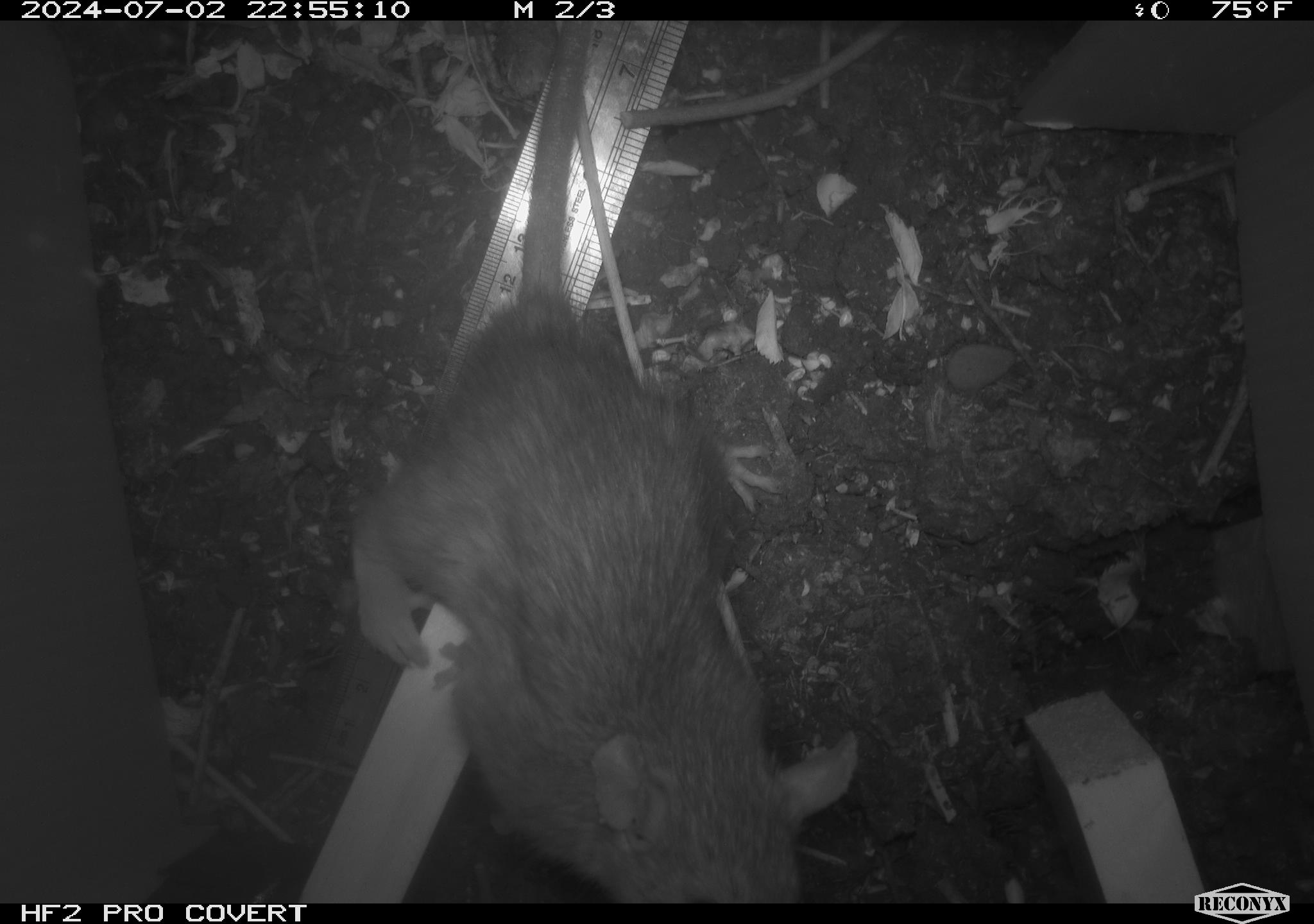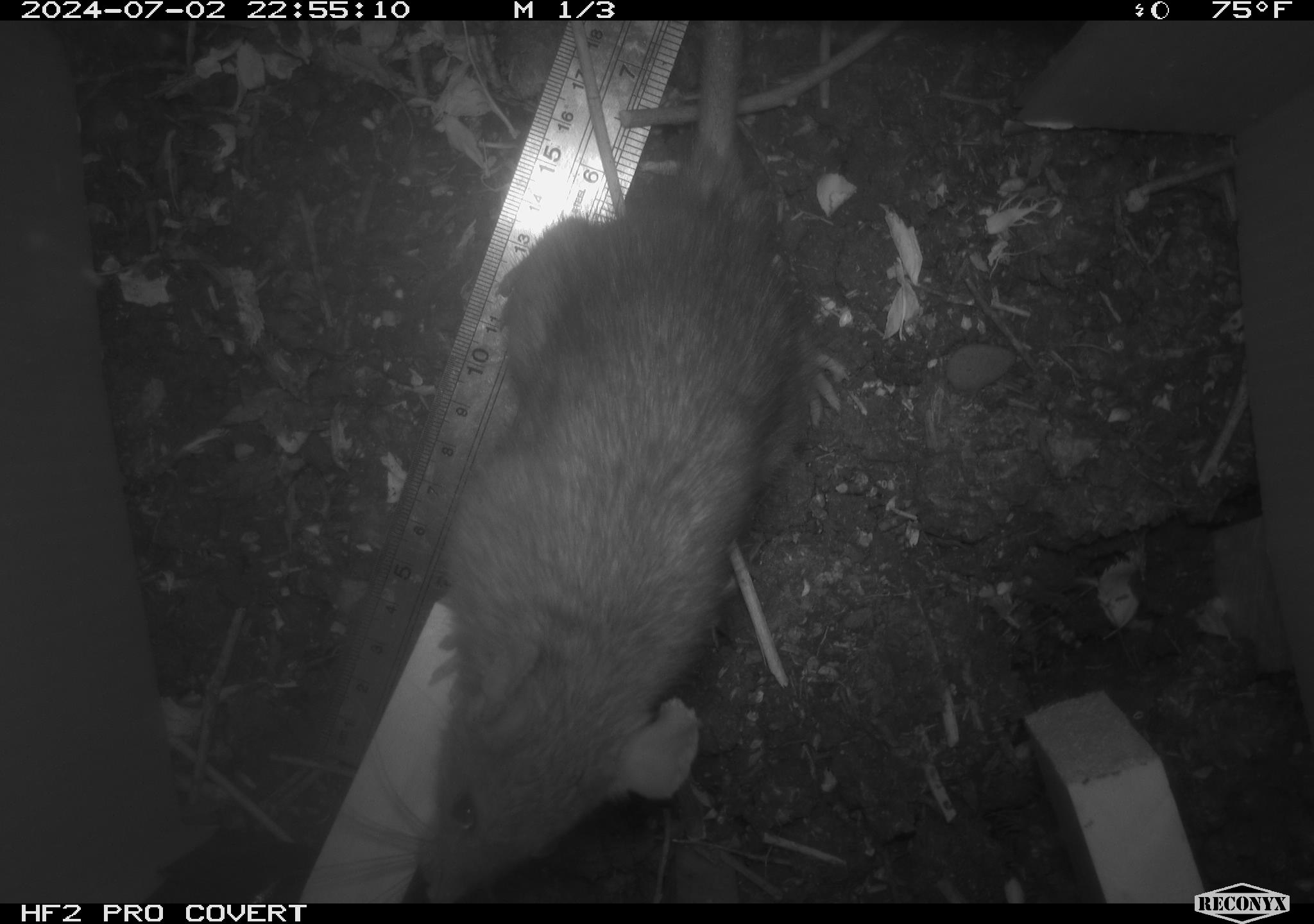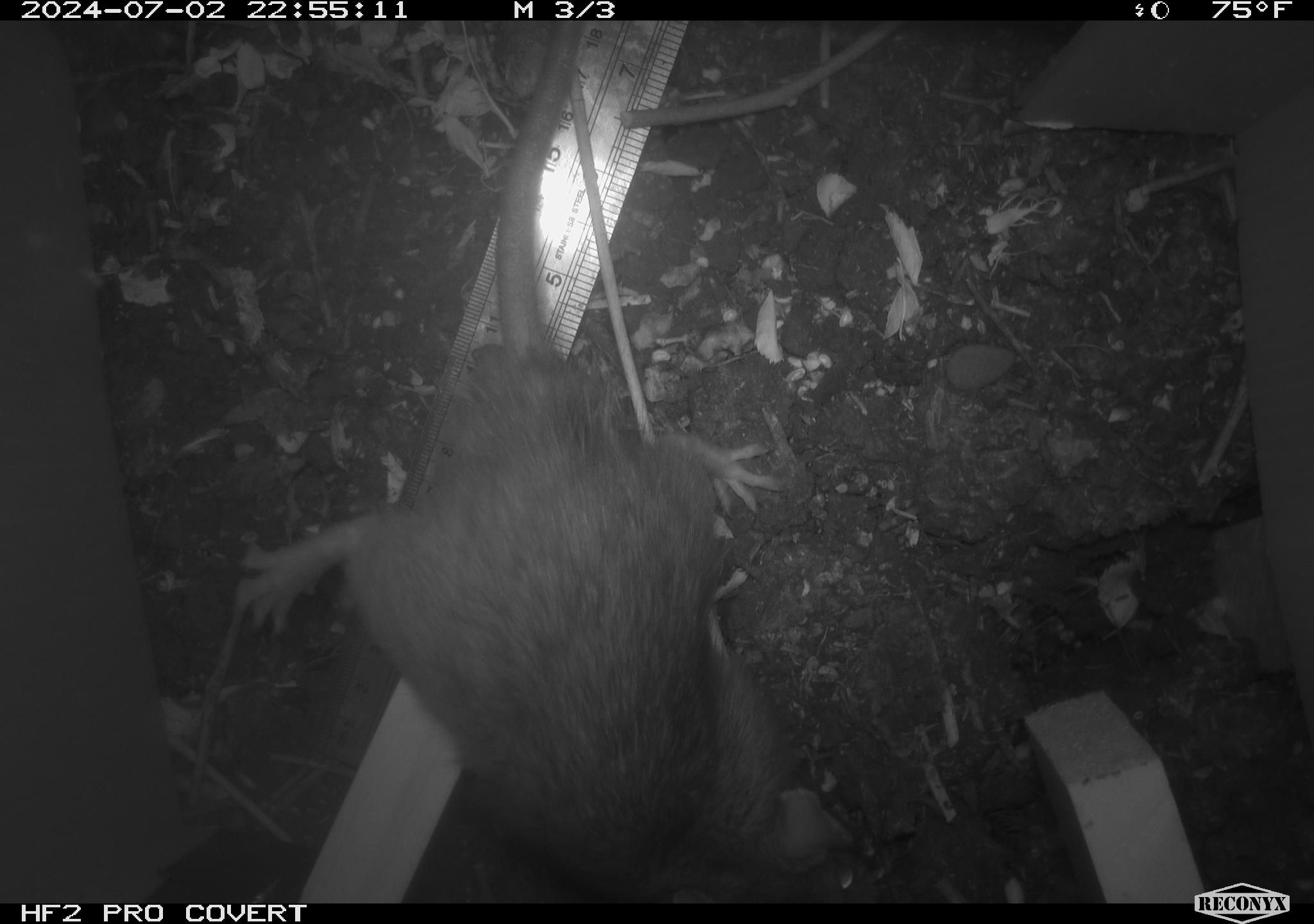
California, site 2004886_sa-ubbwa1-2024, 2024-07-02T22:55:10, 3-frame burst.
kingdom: Animalia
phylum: Chordata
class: Mammalia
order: Rodentia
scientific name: Rodentia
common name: woodrat or rat or mouse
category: woodrat or rat or mouse species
Woodrat or rat or mouse species (woodrat or rat or mouse) (Rodentia).